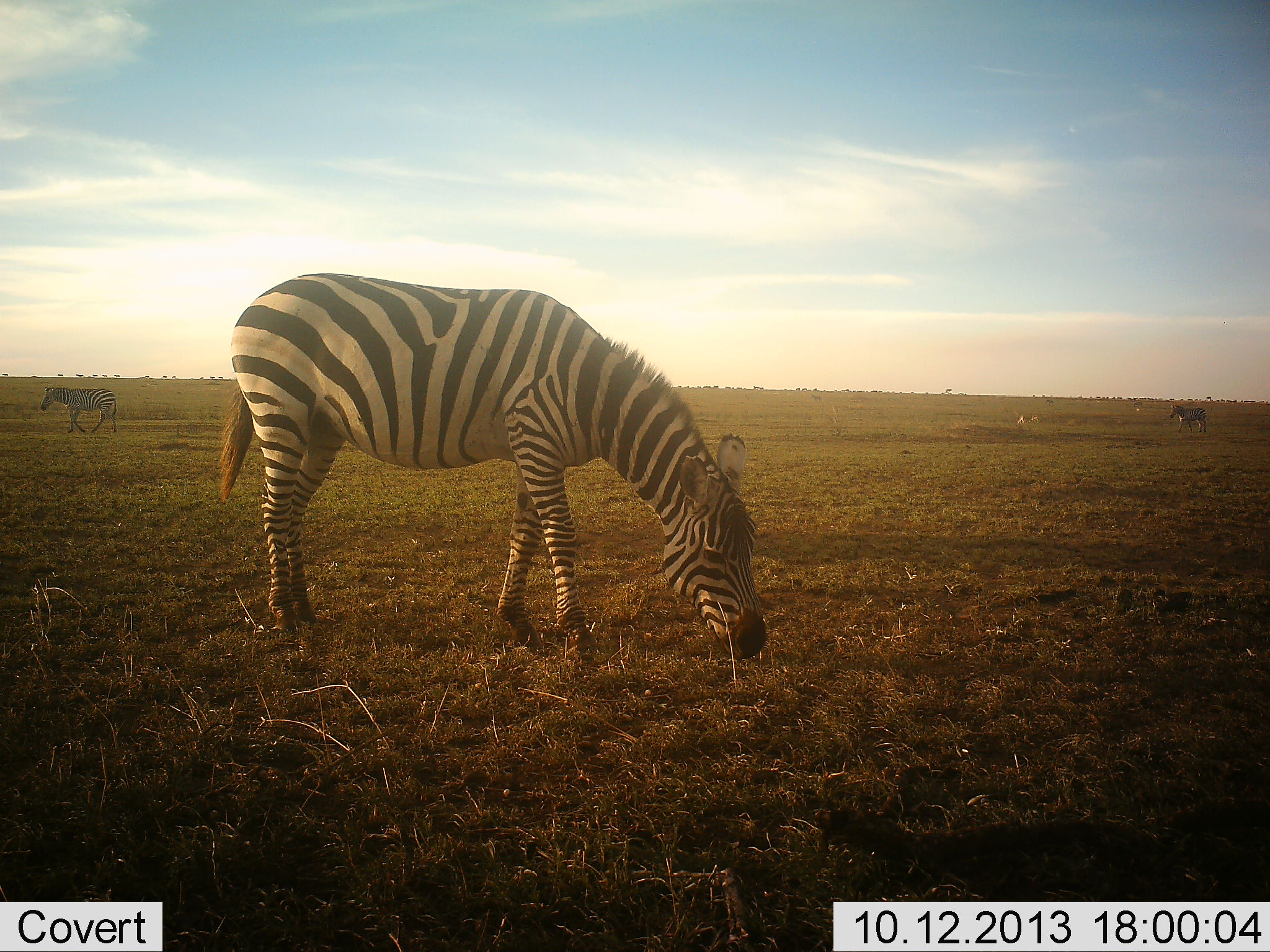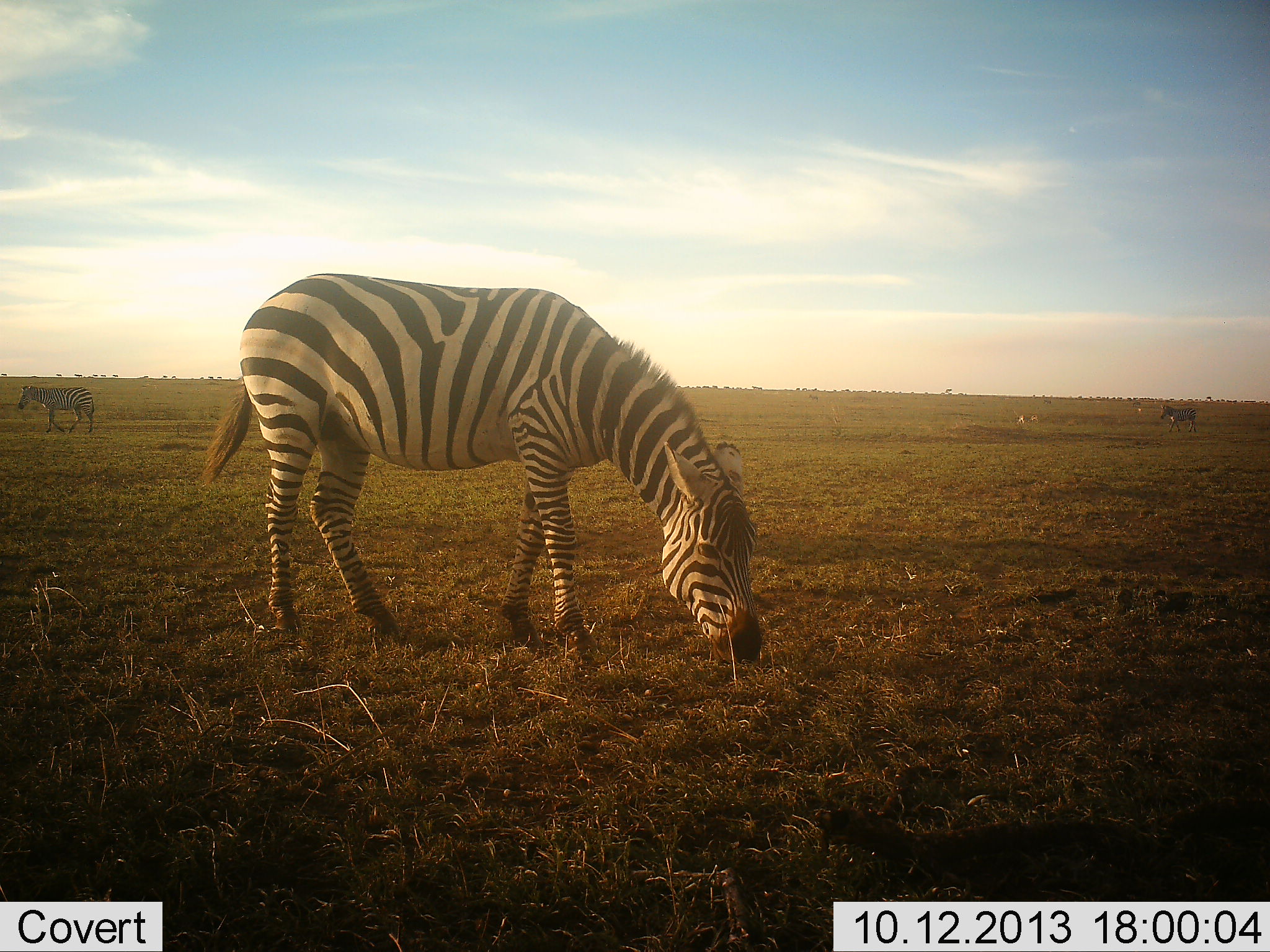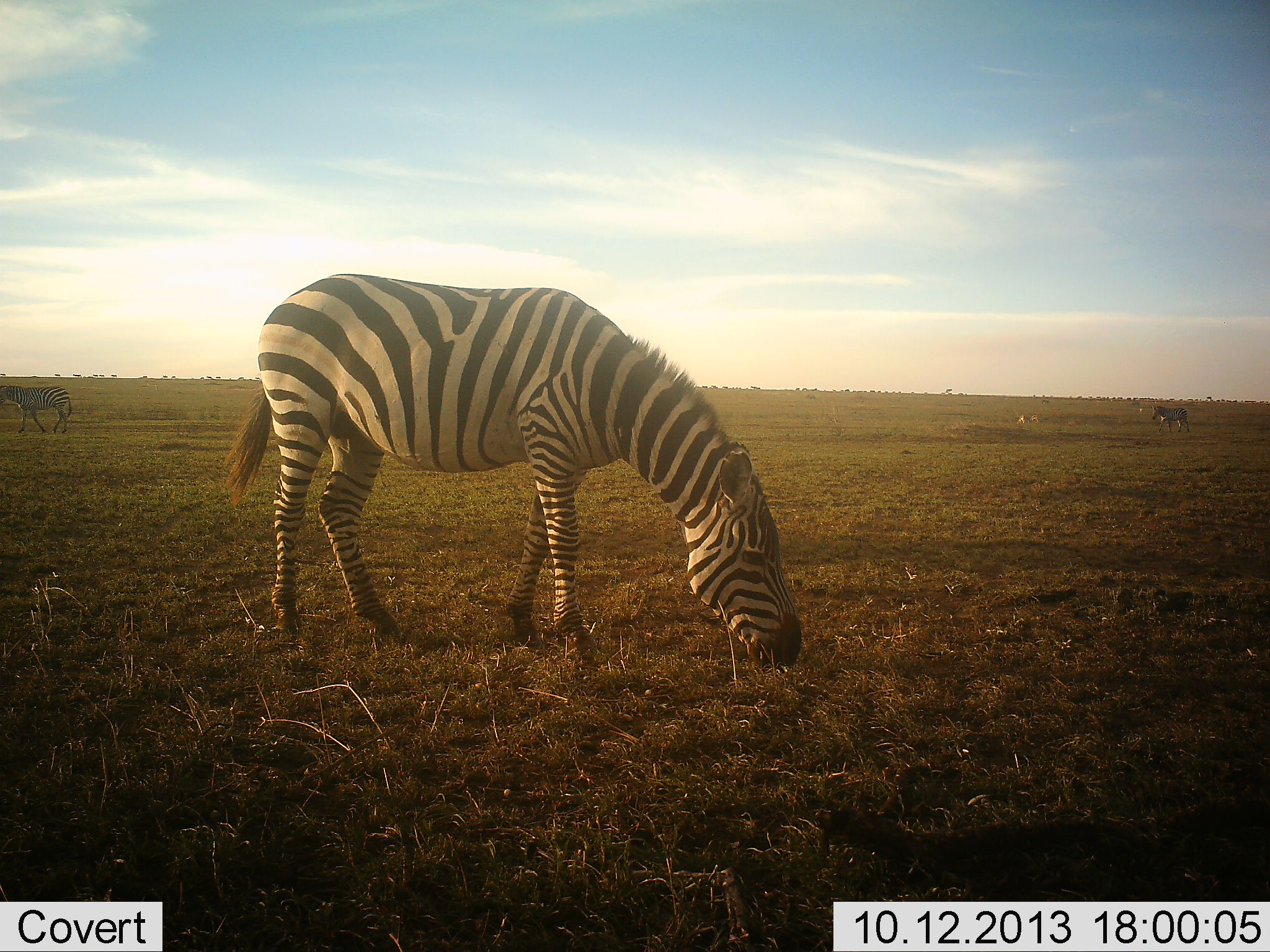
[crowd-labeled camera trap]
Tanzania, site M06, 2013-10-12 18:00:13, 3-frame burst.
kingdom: Animalia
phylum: Chordata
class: Mammalia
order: Perissodactyla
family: Equidae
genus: Equus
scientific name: Equus quagga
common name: plains zebra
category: zebra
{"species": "zebra (plains zebra) (Equus quagga)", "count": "3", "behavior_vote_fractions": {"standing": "40%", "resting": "0%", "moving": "60%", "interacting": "0%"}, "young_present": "0%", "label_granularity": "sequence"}